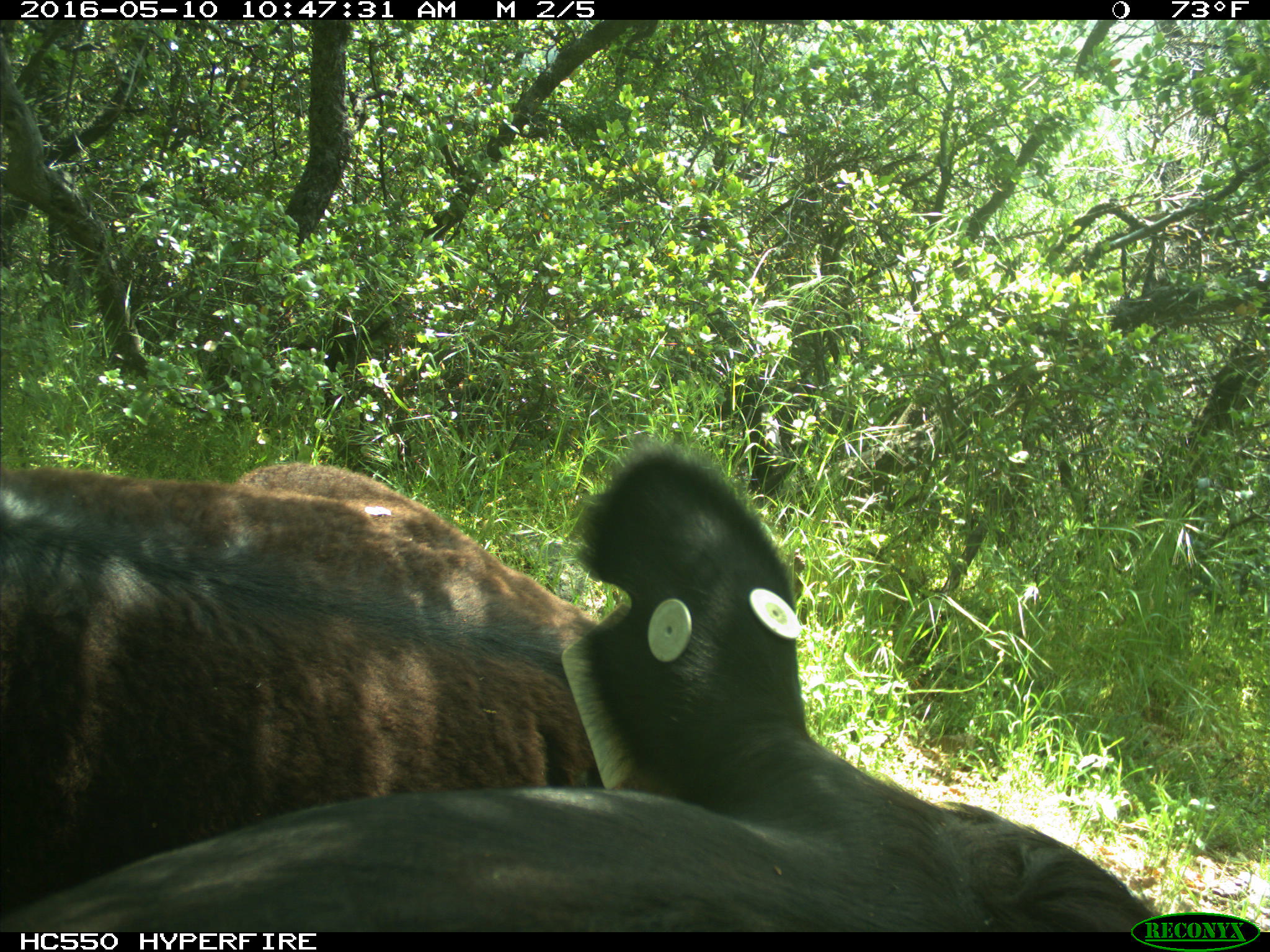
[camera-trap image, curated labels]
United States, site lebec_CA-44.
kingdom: Animalia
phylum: Chordata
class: Mammalia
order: Artiodactyla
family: Bovidae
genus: Bos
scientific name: Bos taurus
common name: domestic cow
Bos taurus (domestic cow).